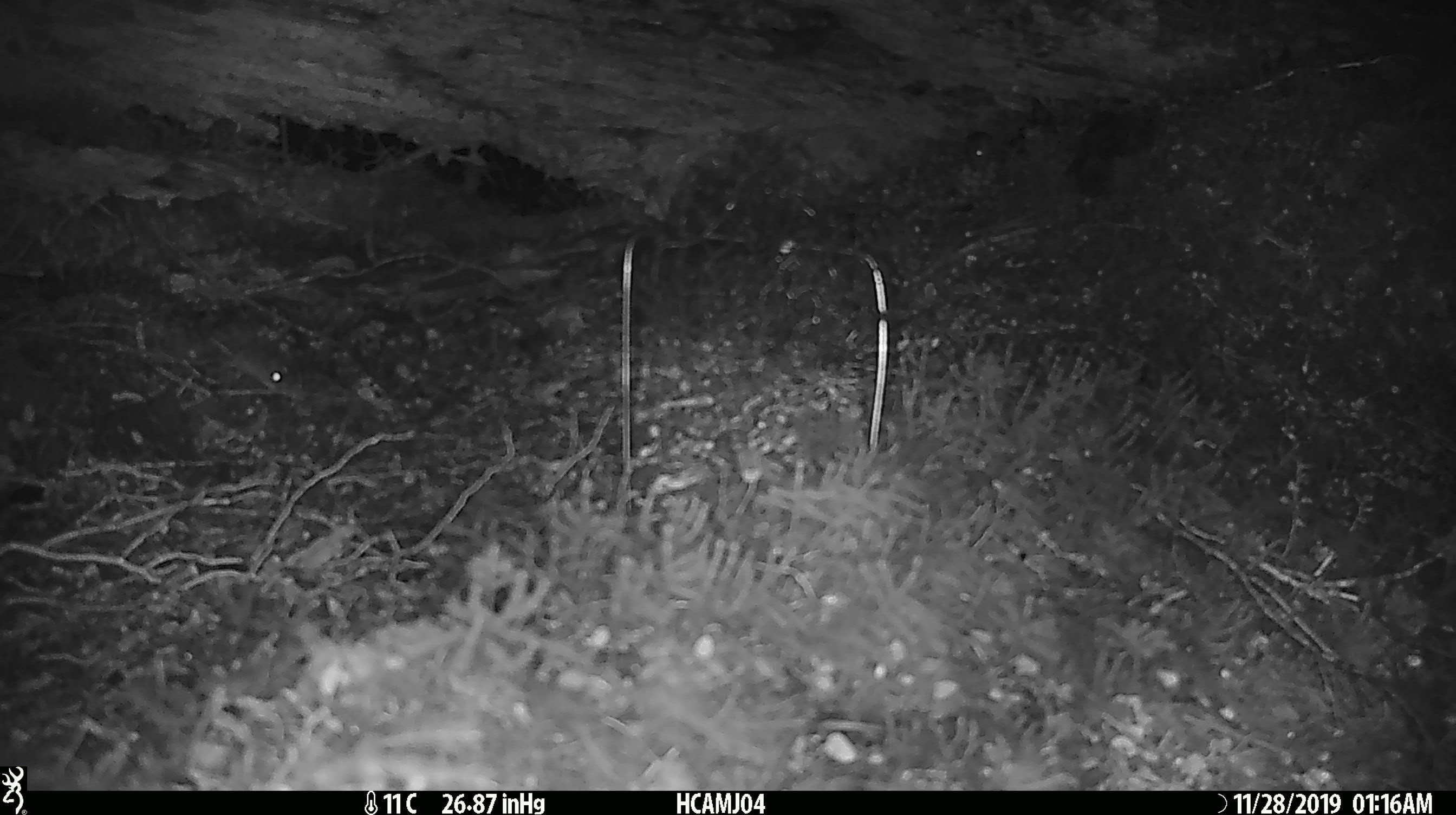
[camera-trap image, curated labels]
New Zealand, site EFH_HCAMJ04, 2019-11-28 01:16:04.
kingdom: Animalia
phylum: Chordata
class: Mammalia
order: Rodentia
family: Muridae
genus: Mus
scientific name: Mus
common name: mouse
Mouse (Mus).